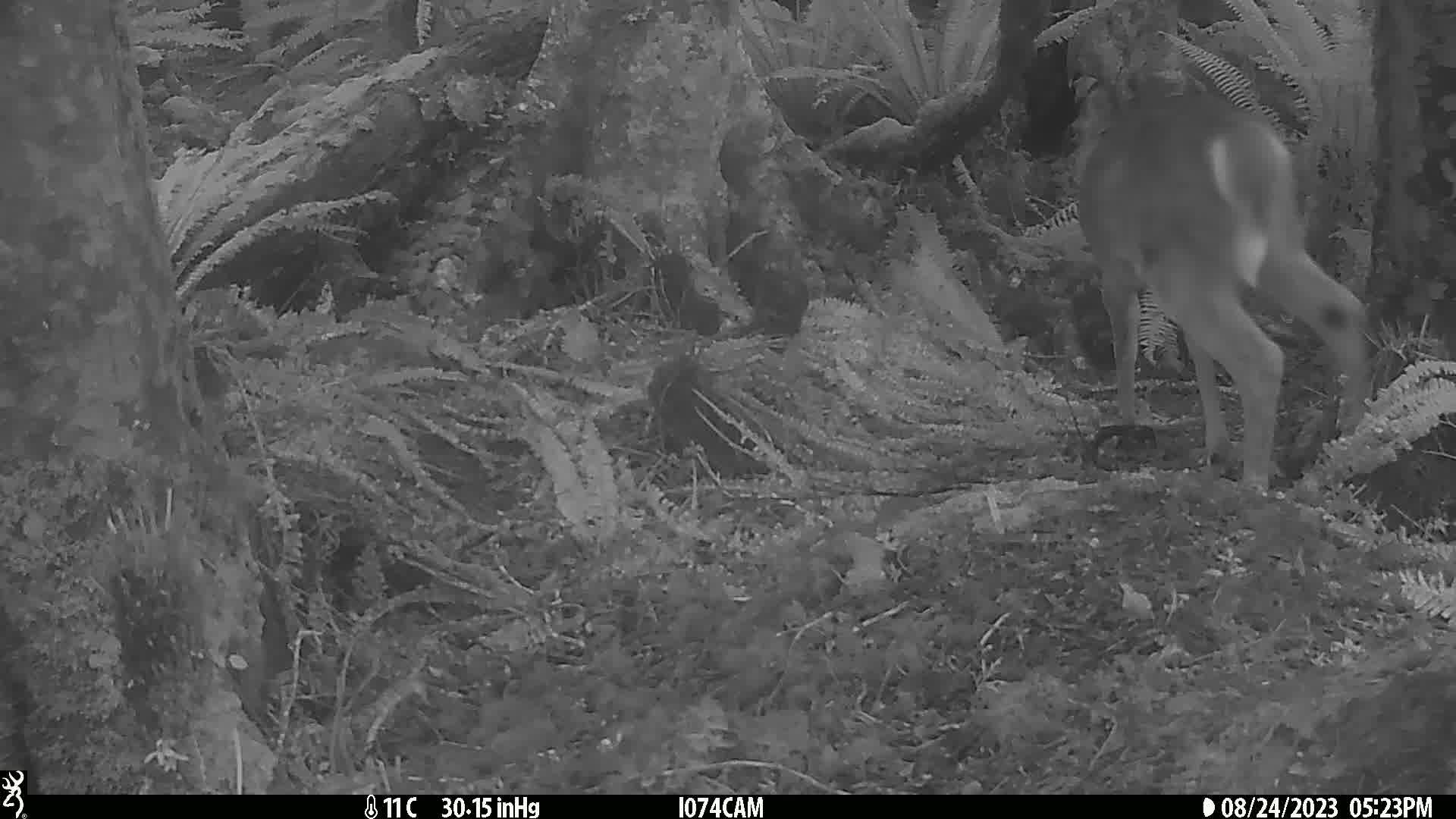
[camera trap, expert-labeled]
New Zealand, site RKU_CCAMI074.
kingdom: Animalia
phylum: Chordata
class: Mammalia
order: Artiodactyla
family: Cervidae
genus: Odocoileus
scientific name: Odocoileus virginianus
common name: white-tailed deer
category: white tailed deer